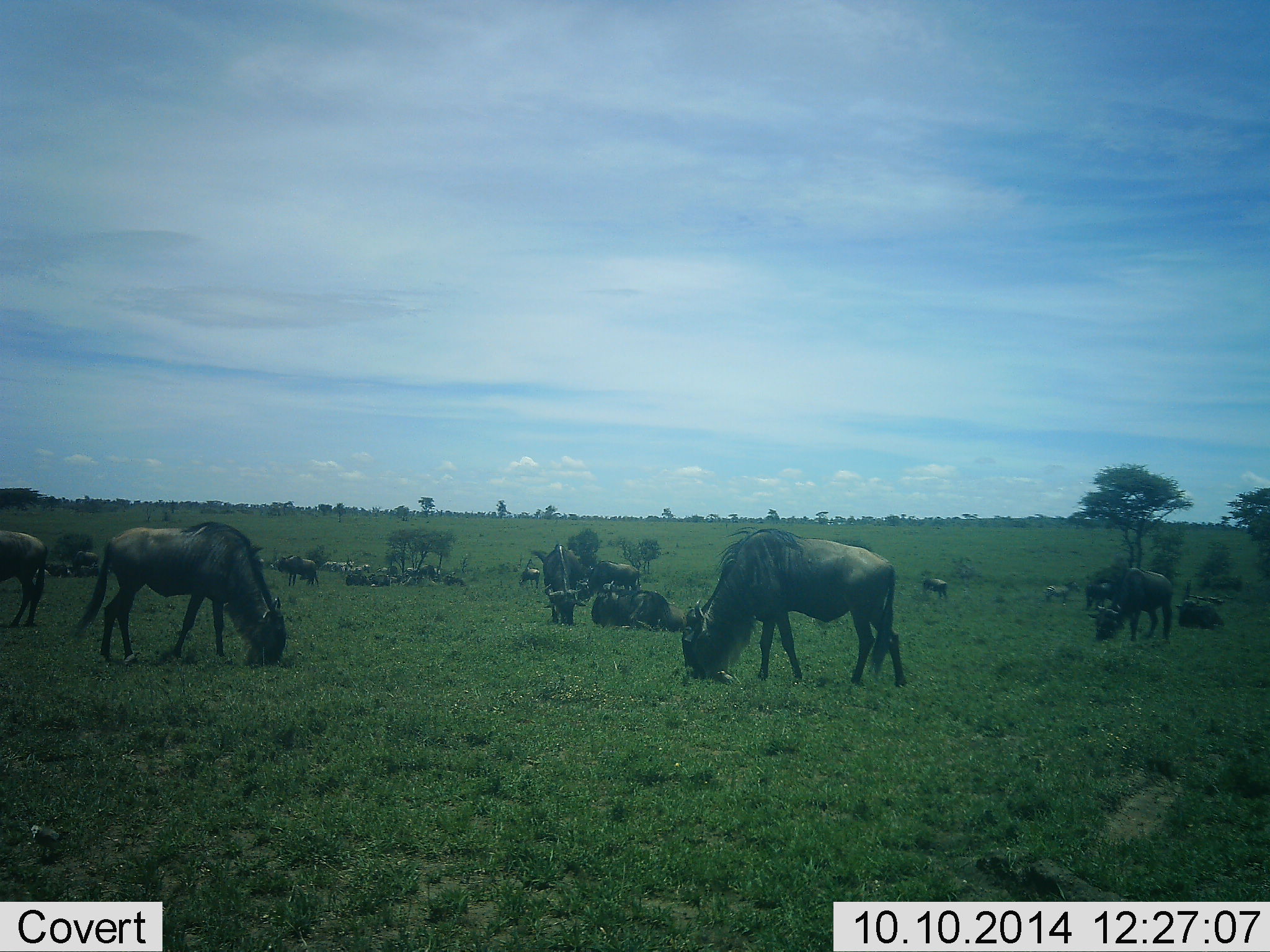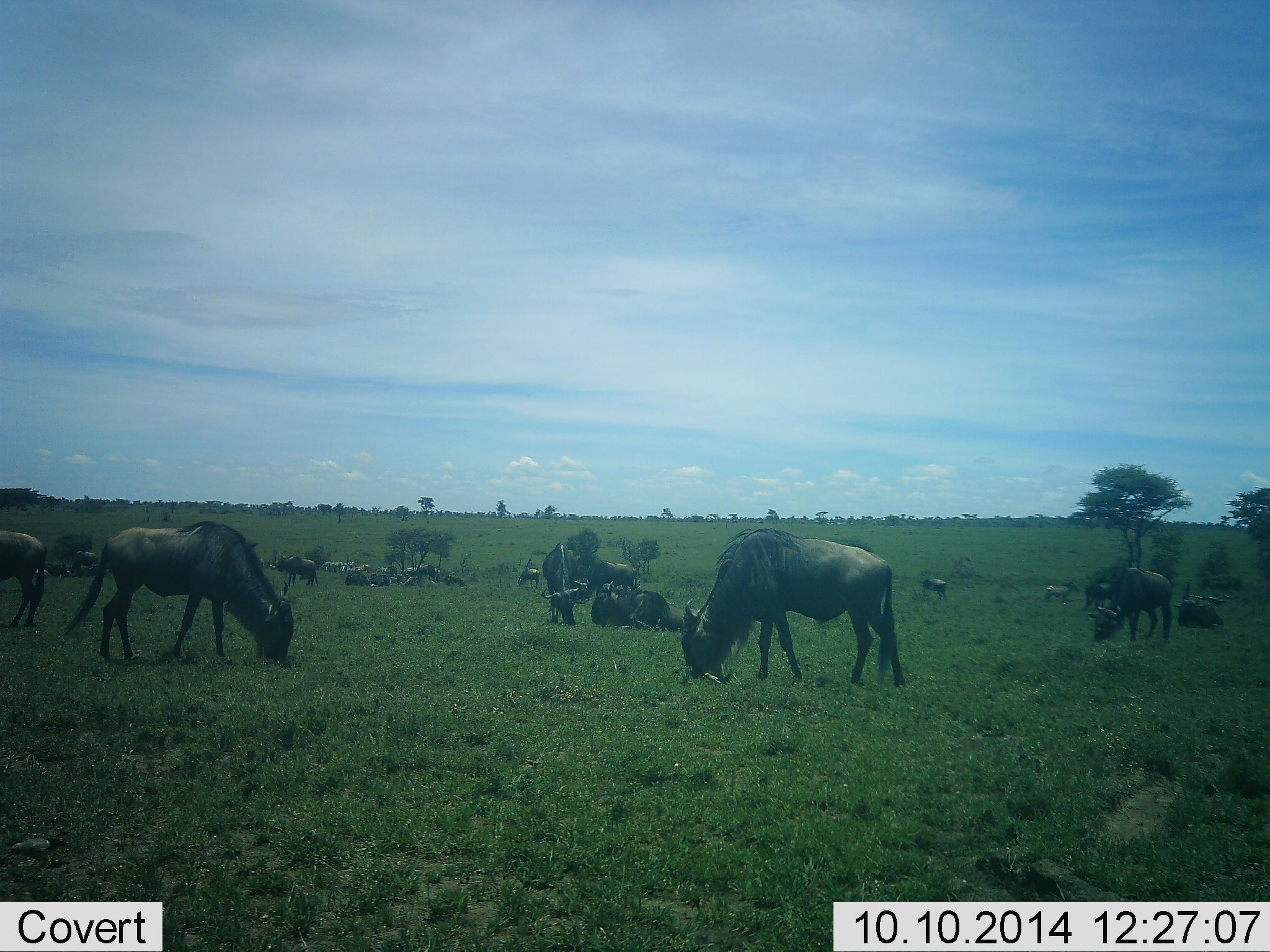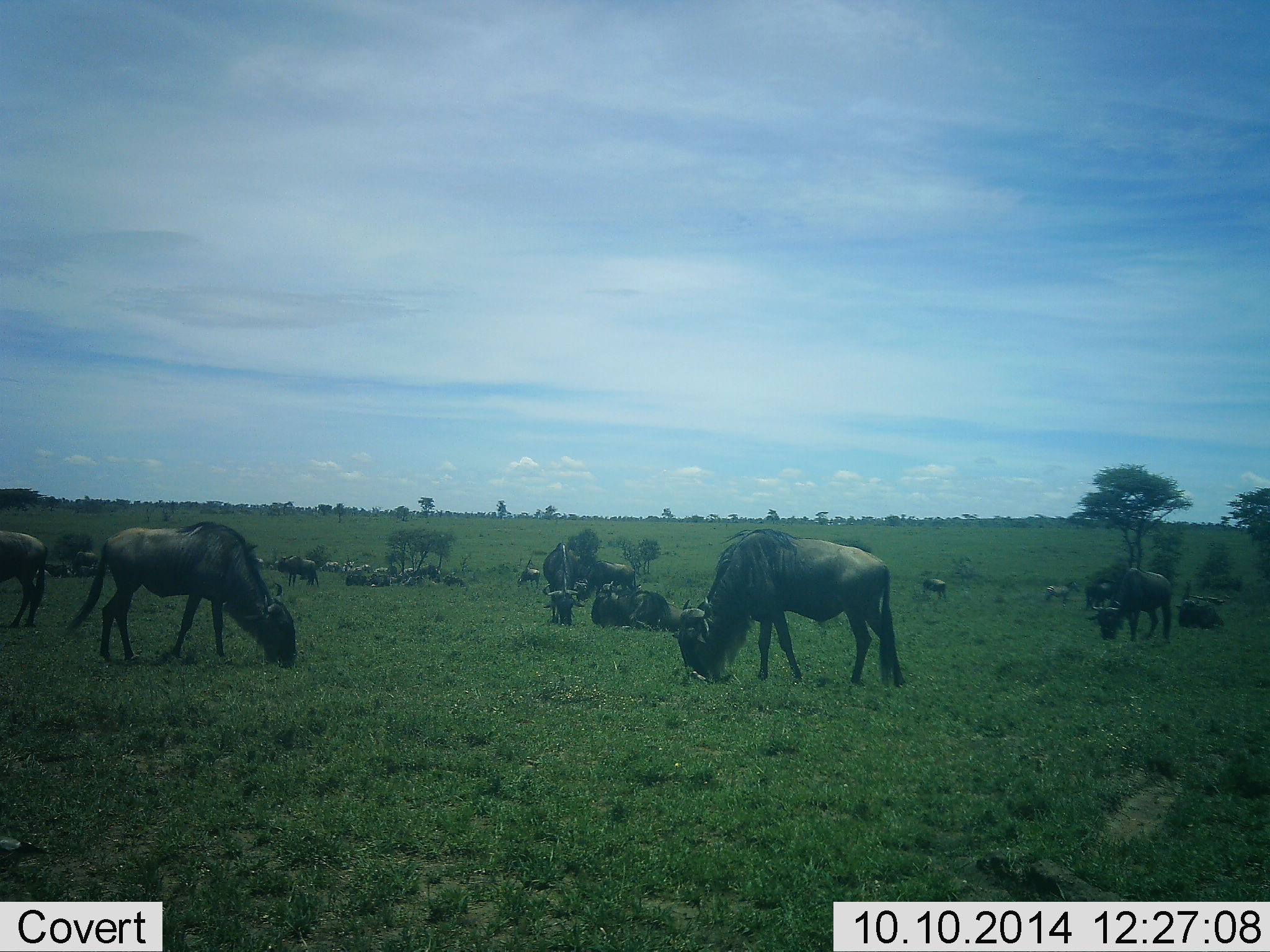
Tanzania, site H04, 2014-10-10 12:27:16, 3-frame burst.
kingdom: Animalia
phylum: Chordata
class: Mammalia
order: Artiodactyla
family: Bovidae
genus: Connochaetes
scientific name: Connochaetes taurinus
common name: blue wildebeest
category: wildebeest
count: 11-50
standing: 45%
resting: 64%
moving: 27%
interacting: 0%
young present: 0%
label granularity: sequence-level